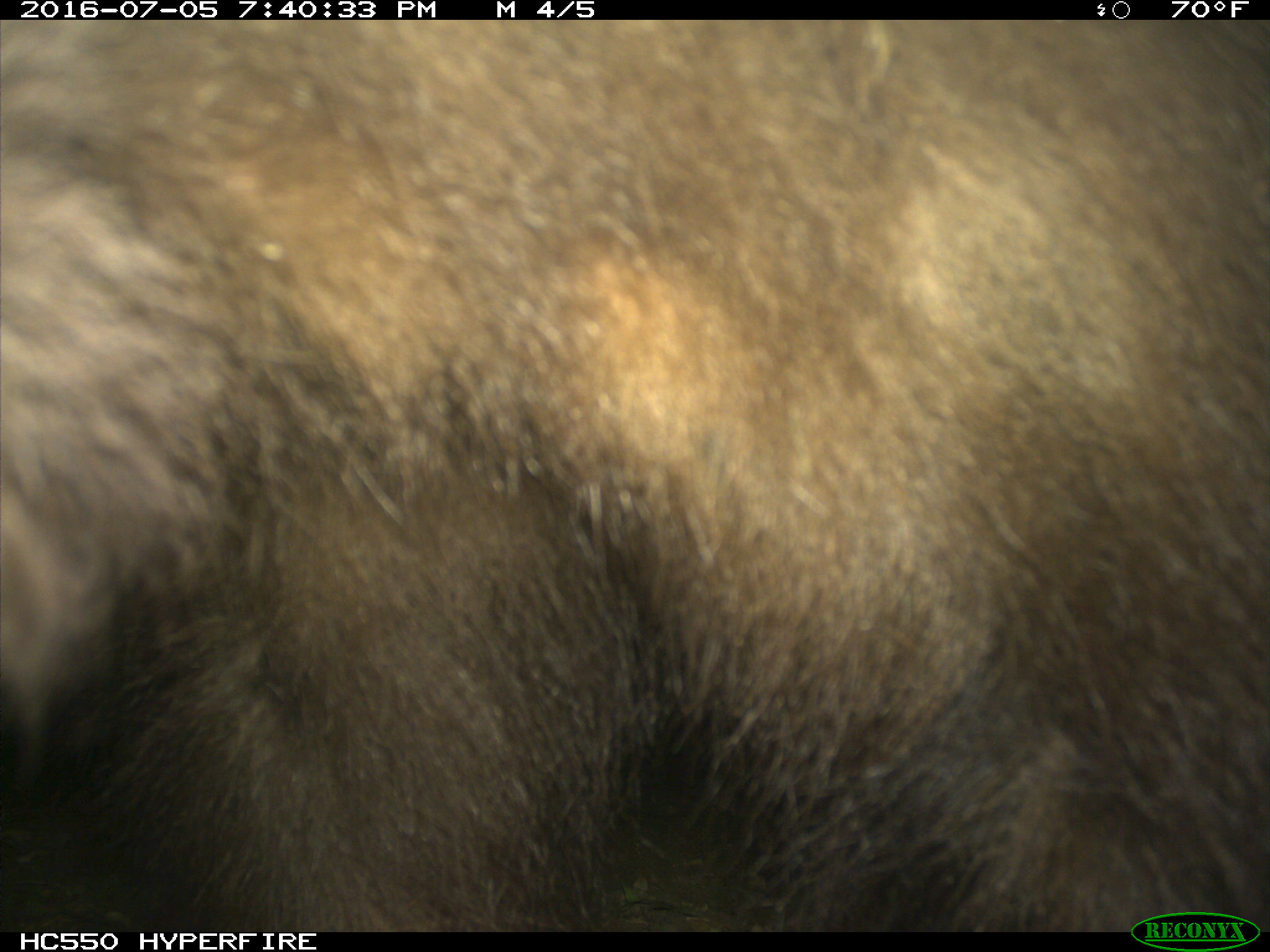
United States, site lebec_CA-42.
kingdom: Animalia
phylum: Chordata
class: Mammalia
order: Carnivora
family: Ursidae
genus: Ursus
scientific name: Ursus americanus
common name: american black bear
Ursus americanus (american black bear).